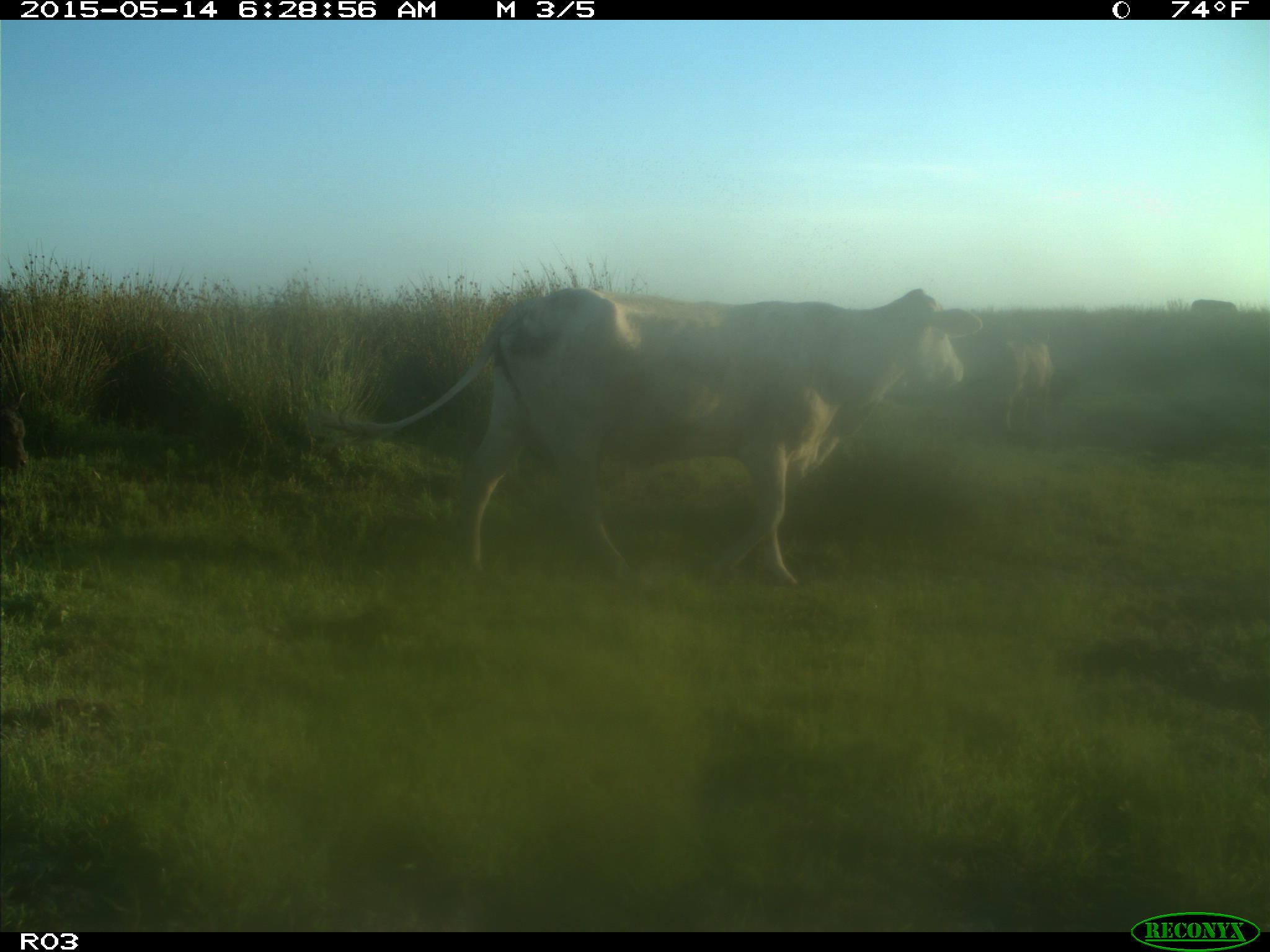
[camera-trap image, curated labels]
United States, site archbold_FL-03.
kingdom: Animalia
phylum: Chordata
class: Mammalia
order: Artiodactyla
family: Bovidae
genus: Bos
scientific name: Bos taurus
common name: domestic cow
Bos taurus (domestic cow).